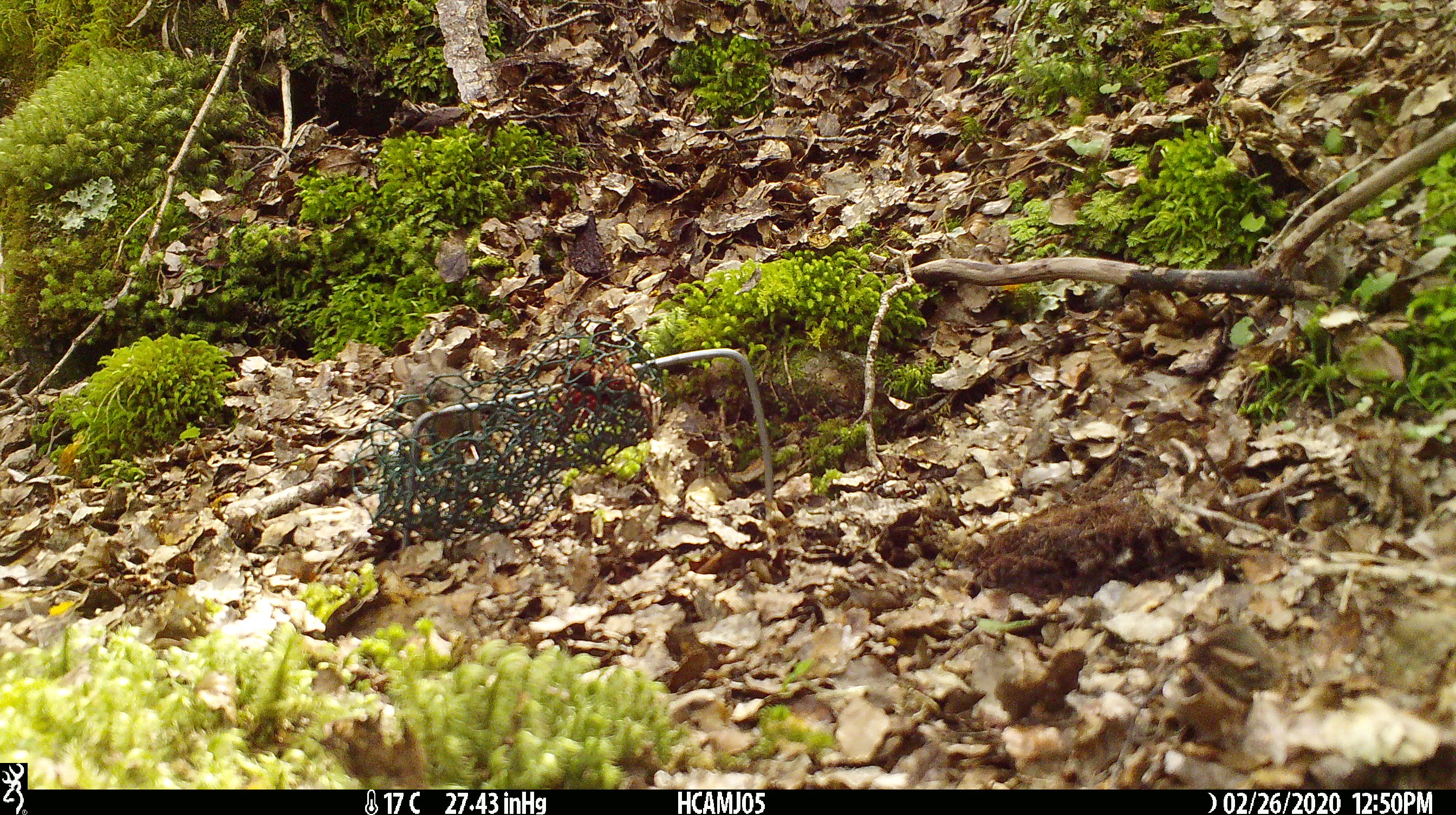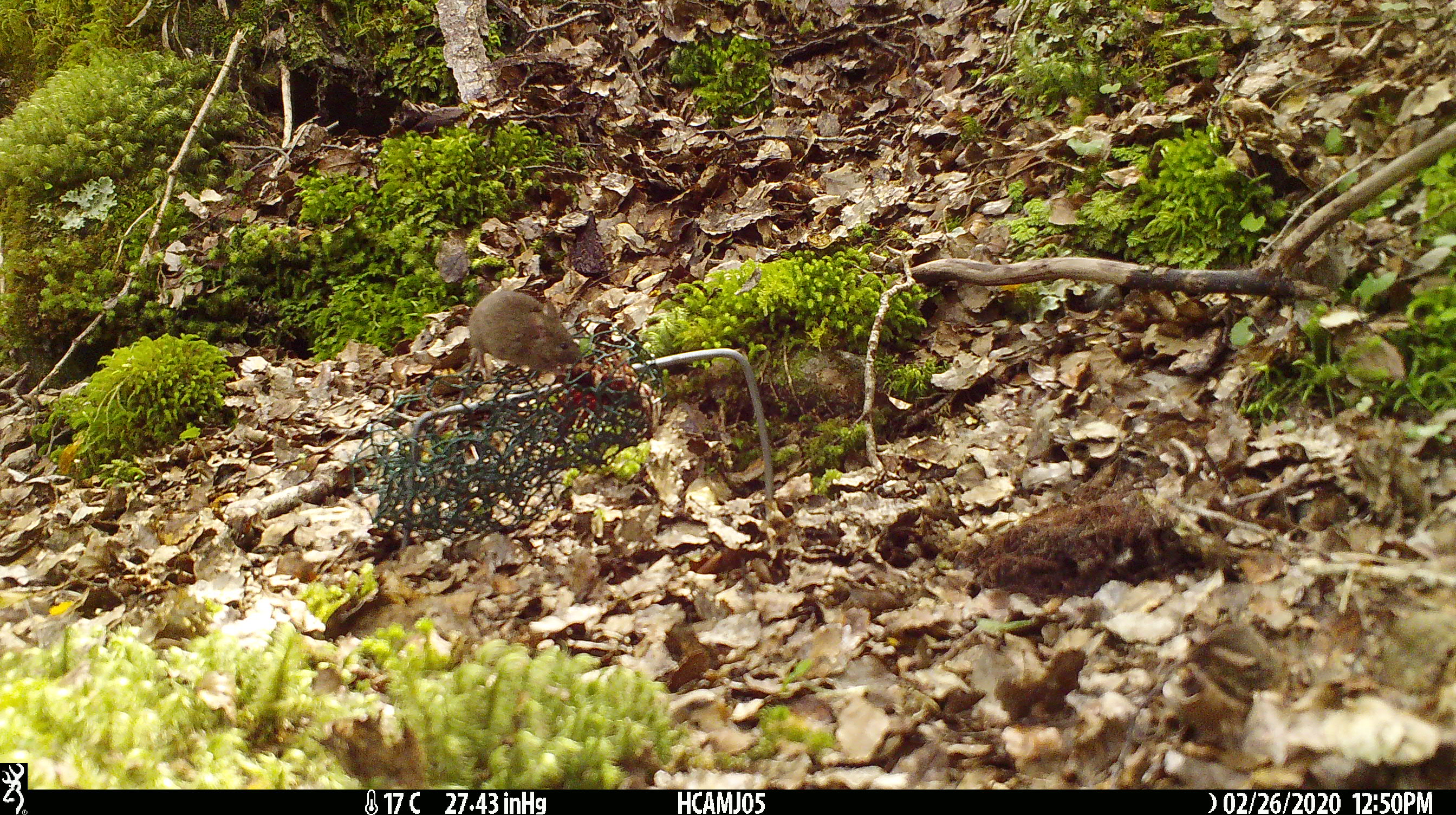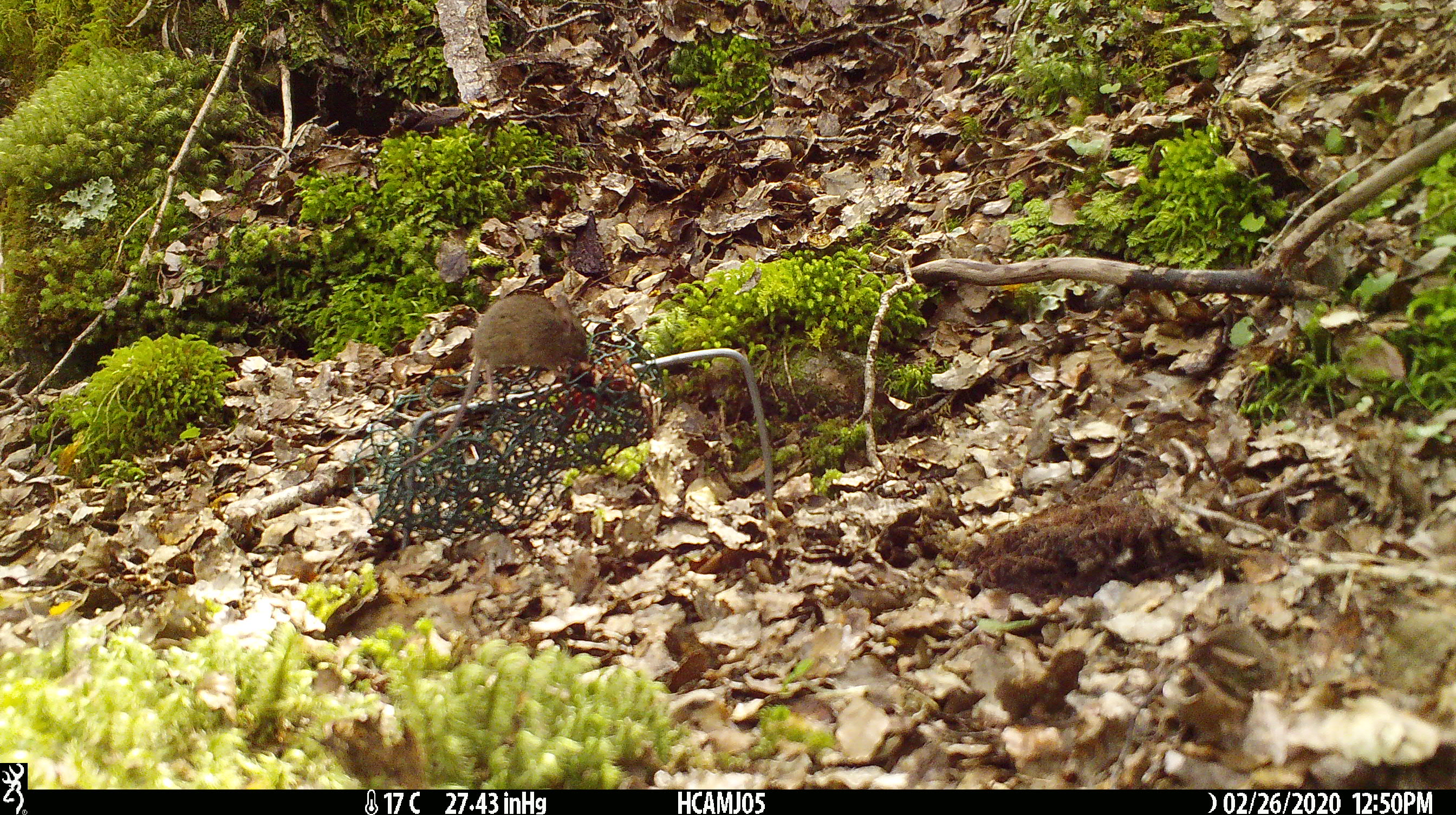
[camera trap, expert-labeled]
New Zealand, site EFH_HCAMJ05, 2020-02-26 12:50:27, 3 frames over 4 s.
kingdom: Animalia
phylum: Chordata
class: Mammalia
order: Rodentia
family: Muridae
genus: Mus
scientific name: Mus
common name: mouse